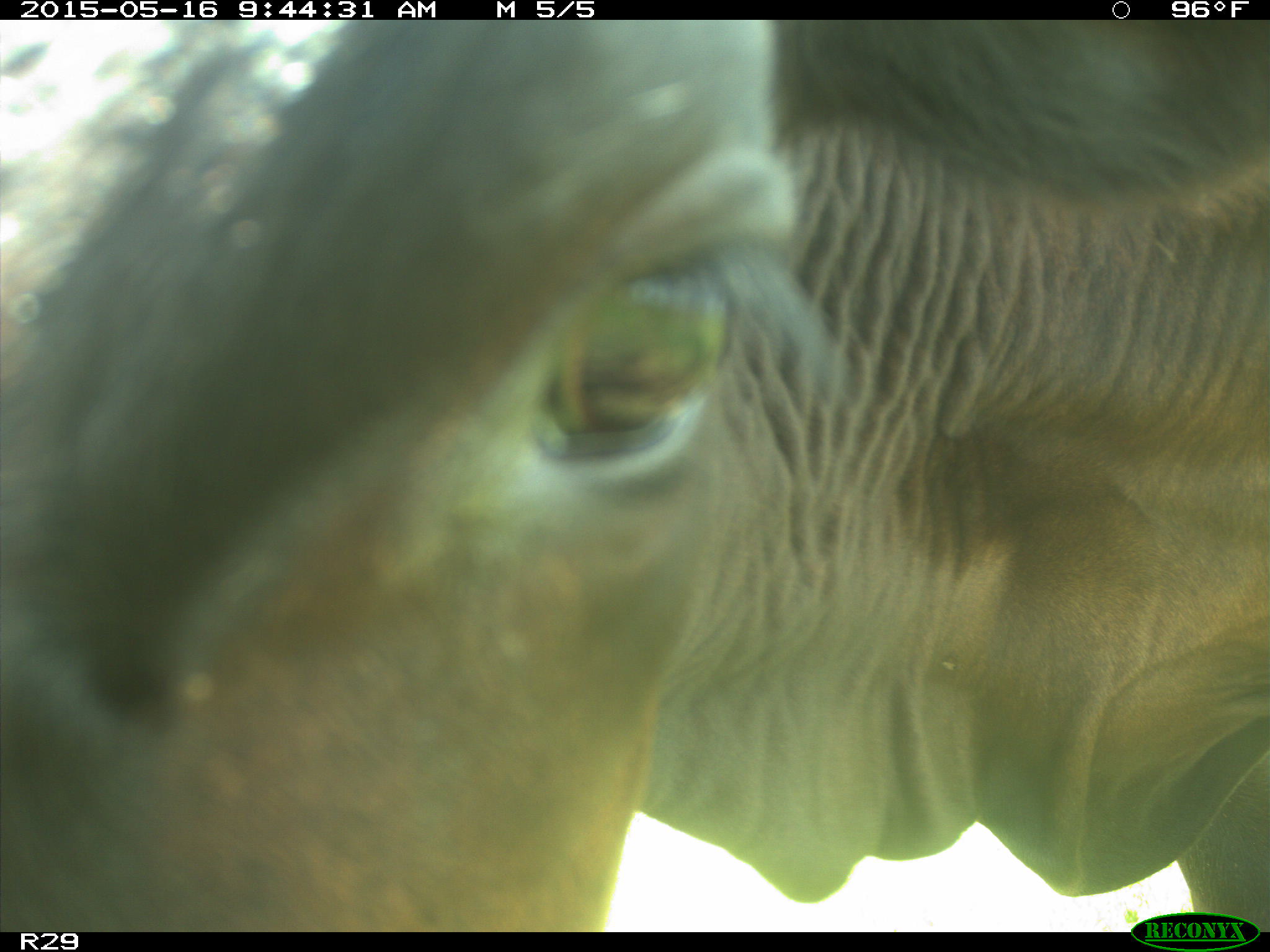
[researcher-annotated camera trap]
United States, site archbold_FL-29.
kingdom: Animalia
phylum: Chordata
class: Mammalia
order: Artiodactyla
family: Bovidae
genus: Bos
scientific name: Bos taurus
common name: domestic cow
Bos taurus (domestic cow).